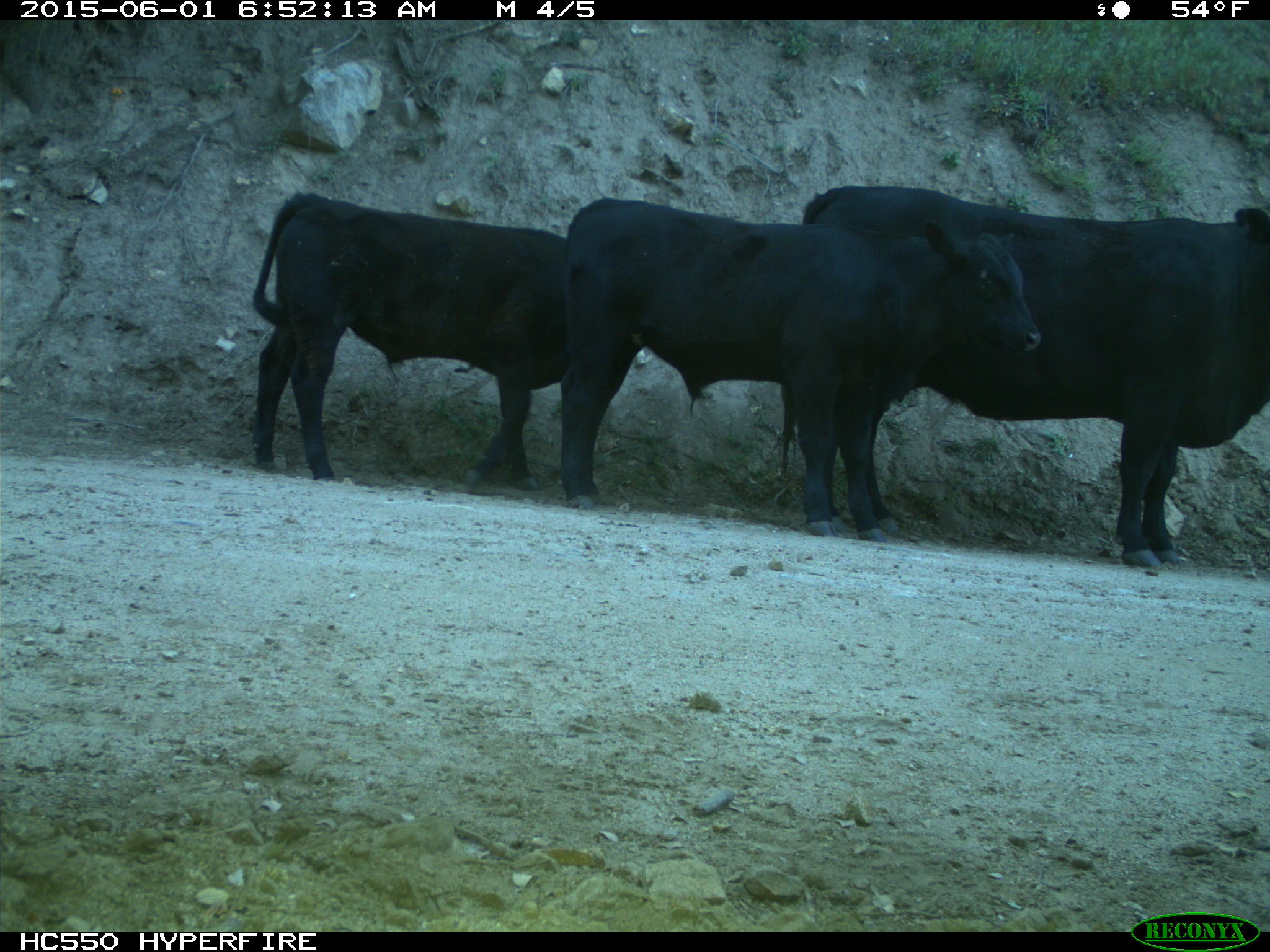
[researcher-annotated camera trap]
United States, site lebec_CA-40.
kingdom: Animalia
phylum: Chordata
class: Mammalia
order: Artiodactyla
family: Bovidae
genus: Bos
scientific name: Bos taurus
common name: domestic cow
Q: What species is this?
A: Bos taurus (domestic cow).